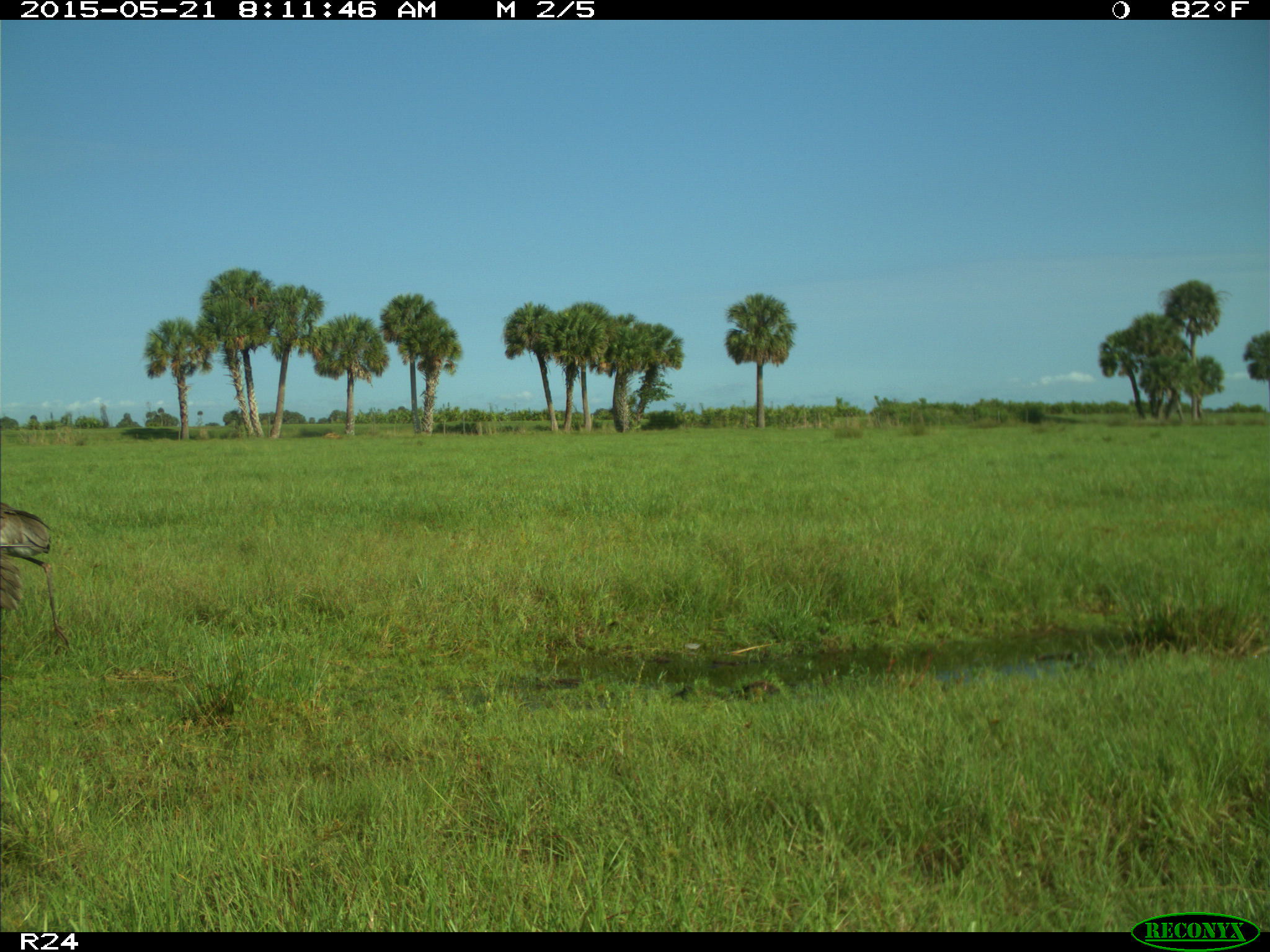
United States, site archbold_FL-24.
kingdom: Animalia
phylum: Chordata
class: Mammalia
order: Carnivora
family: Procyonidae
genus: Procyon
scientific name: Procyon lotor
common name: common raccoon